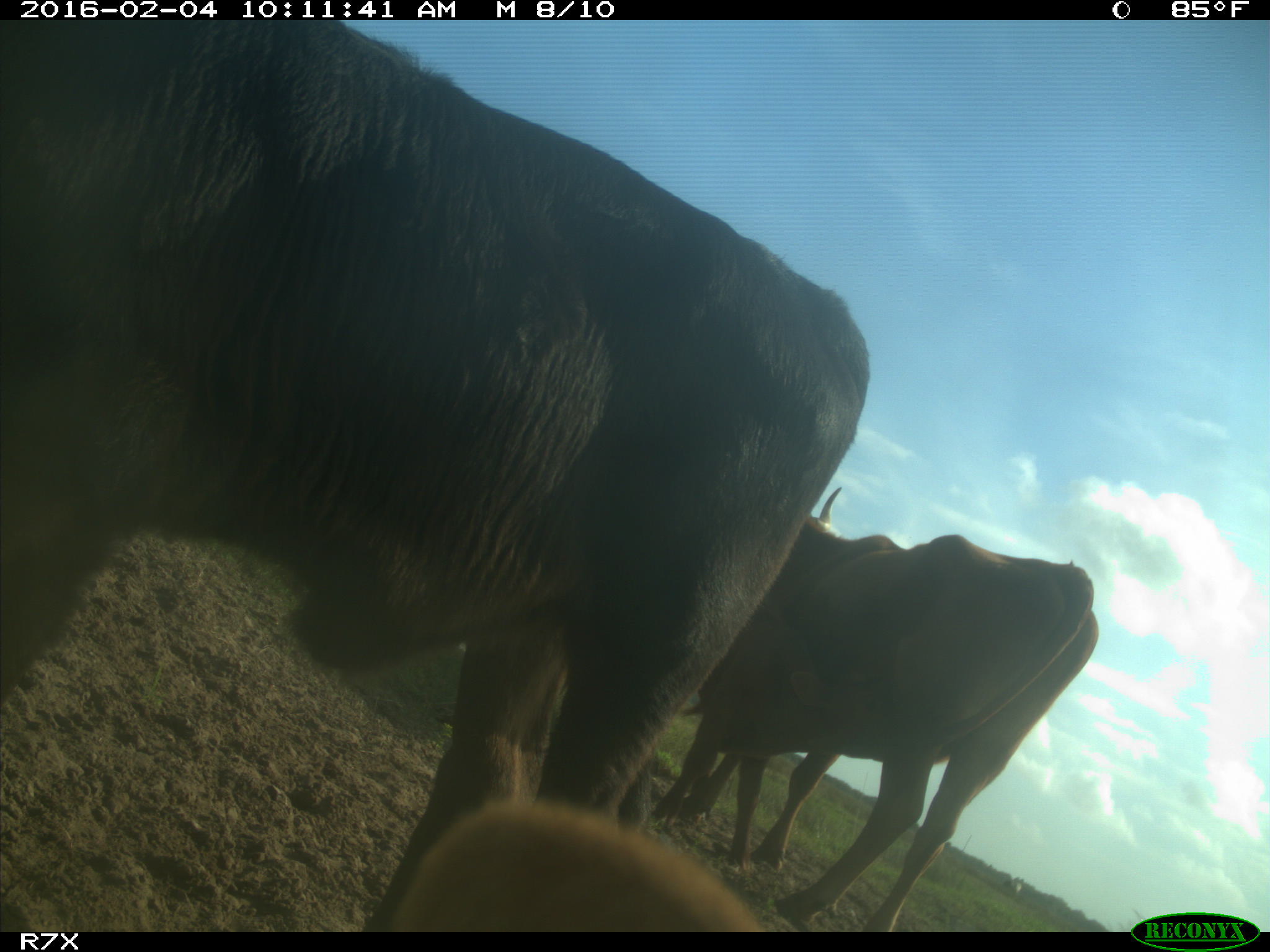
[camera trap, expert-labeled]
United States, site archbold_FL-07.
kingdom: Animalia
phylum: Chordata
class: Mammalia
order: Artiodactyla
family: Bovidae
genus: Bos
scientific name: Bos taurus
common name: domestic cow